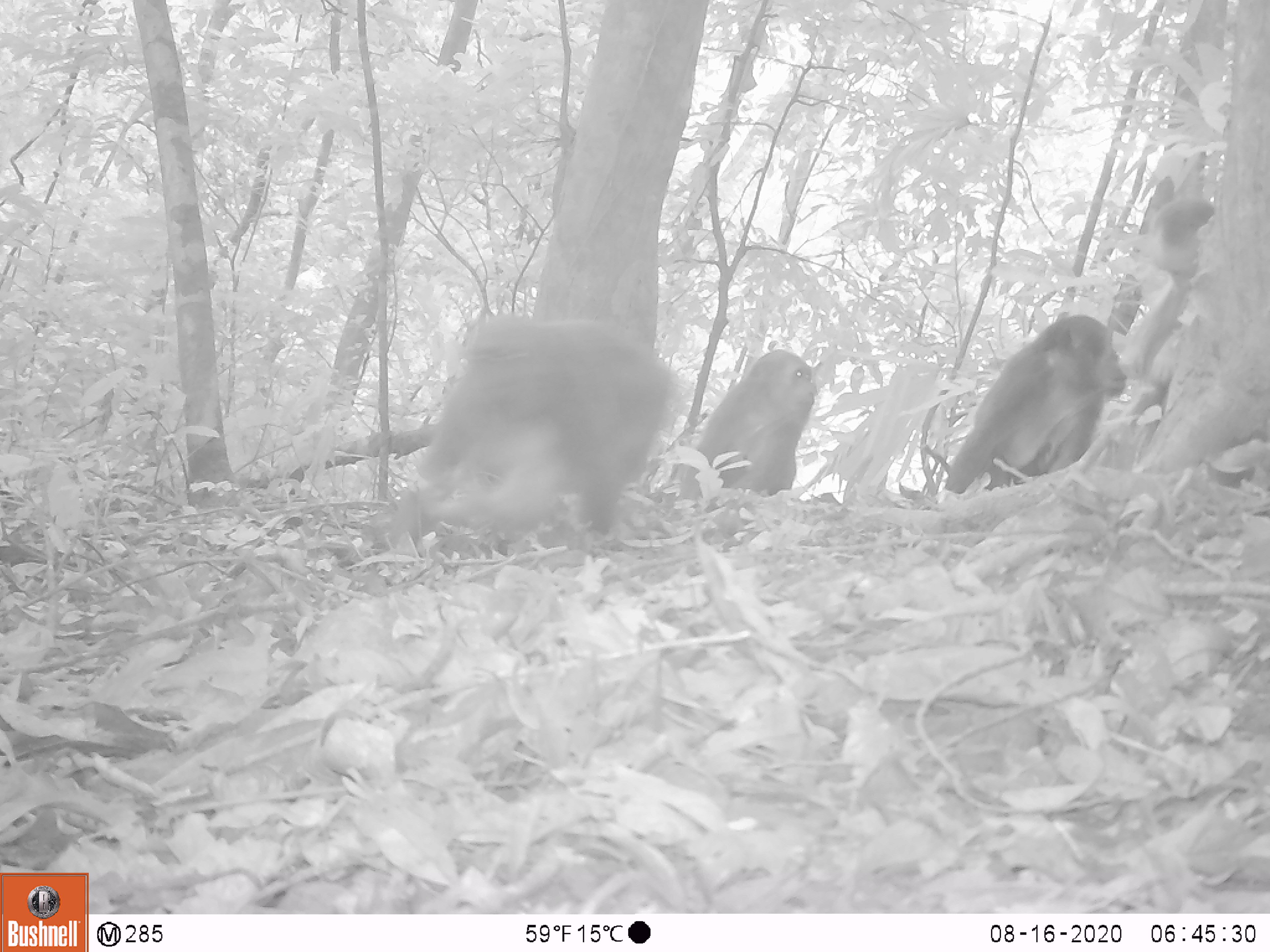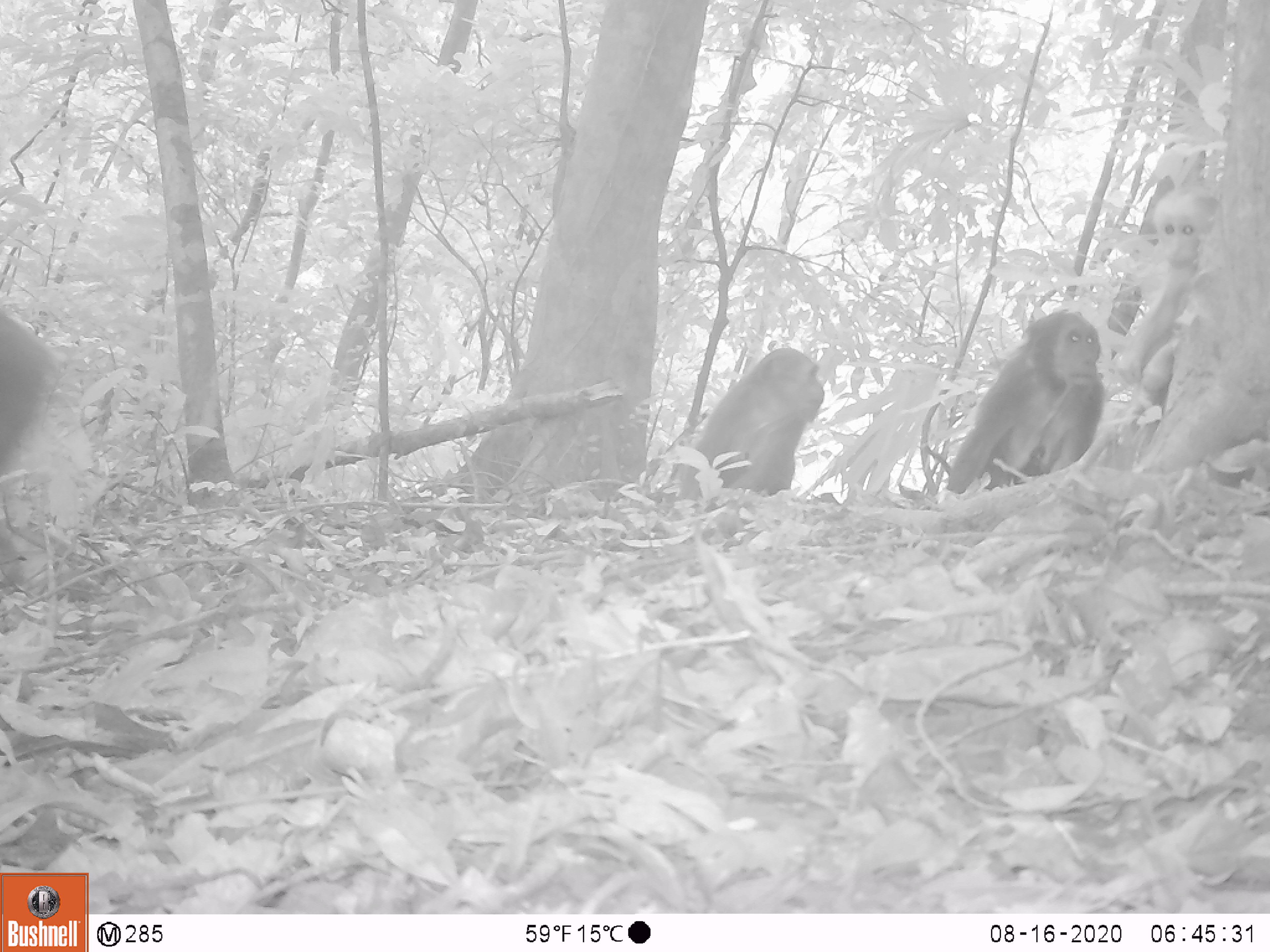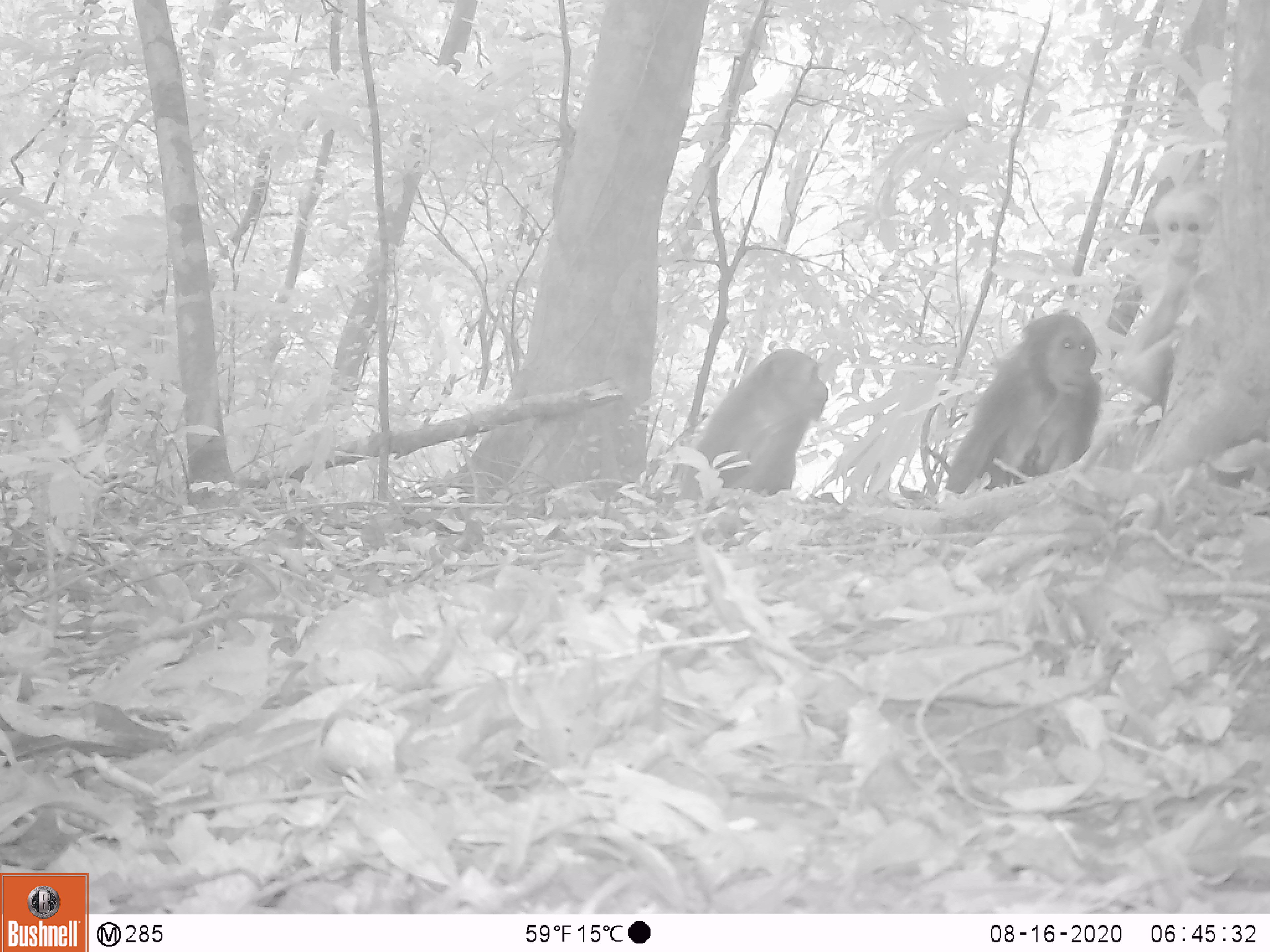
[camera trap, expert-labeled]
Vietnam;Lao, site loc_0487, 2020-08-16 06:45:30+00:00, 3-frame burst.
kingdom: Animalia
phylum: Chordata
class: Mammalia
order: Primates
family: Cercopithecidae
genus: Macaca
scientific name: Macaca arctoides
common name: stump-tailed macaque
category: stump tailed macaque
Stump tailed macaque (stump-tailed macaque) (Macaca arctoides). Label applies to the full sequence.